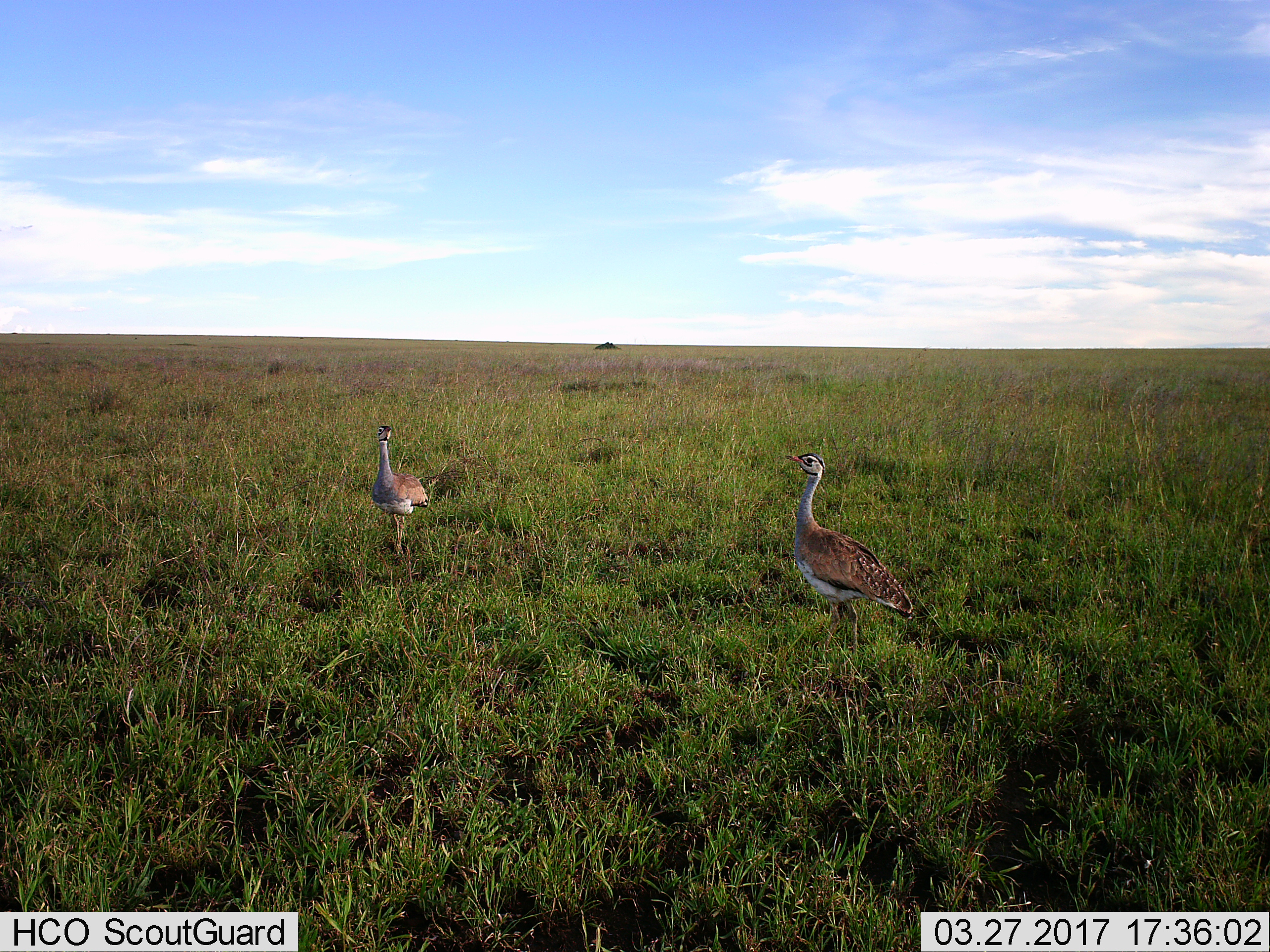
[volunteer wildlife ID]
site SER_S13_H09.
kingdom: Animalia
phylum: Chordata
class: Aves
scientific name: Aves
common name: bird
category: birdother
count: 2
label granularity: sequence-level